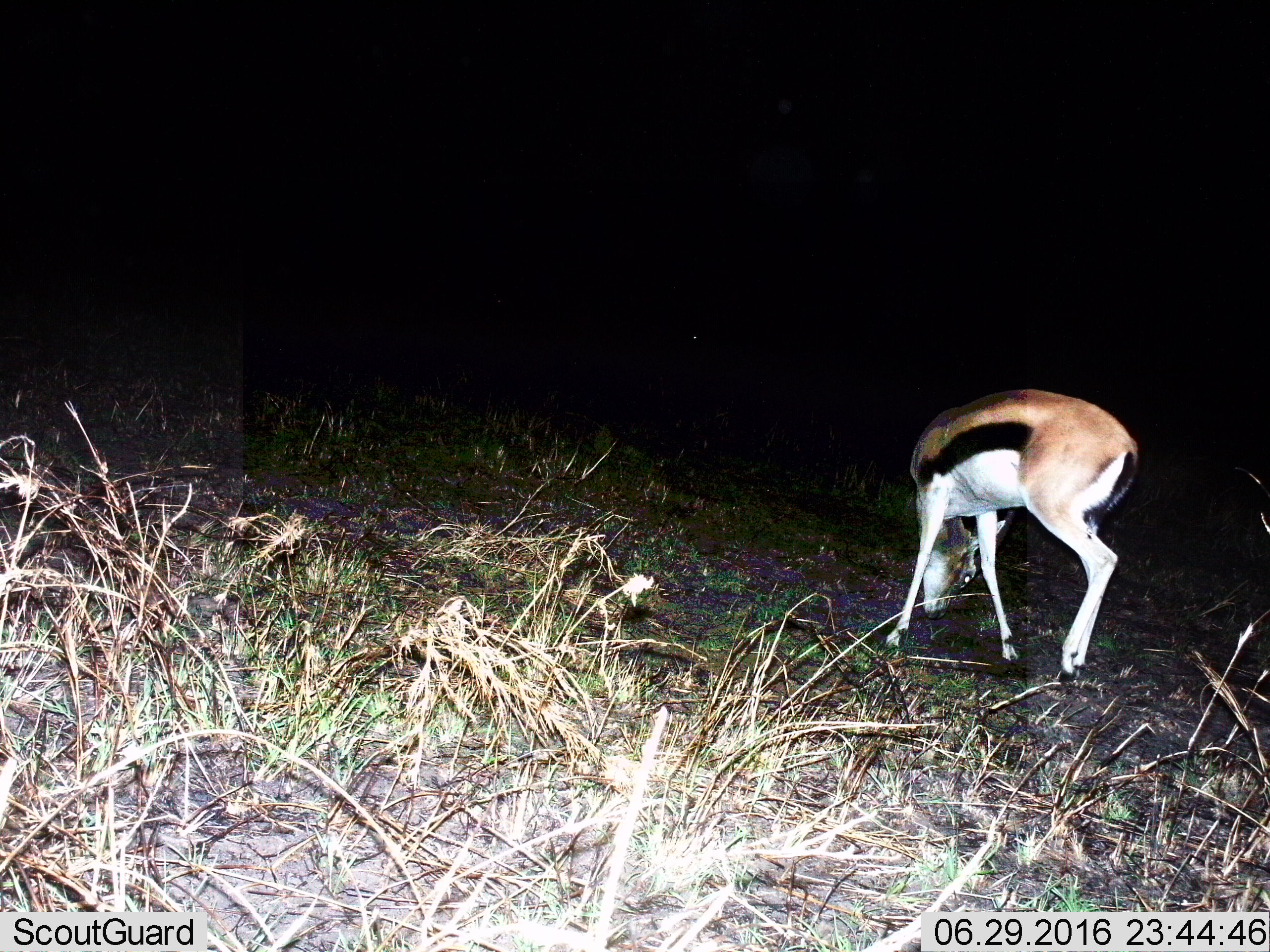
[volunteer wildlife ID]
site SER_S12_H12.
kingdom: Animalia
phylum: Chordata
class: Mammalia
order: Artiodactyla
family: Bovidae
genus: Eudorcas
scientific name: Eudorcas thomsonii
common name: thomson's gazelle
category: gazellethomsons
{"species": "gazellethomsons (thomson's gazelle) (Eudorcas thomsonii)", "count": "1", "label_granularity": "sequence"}